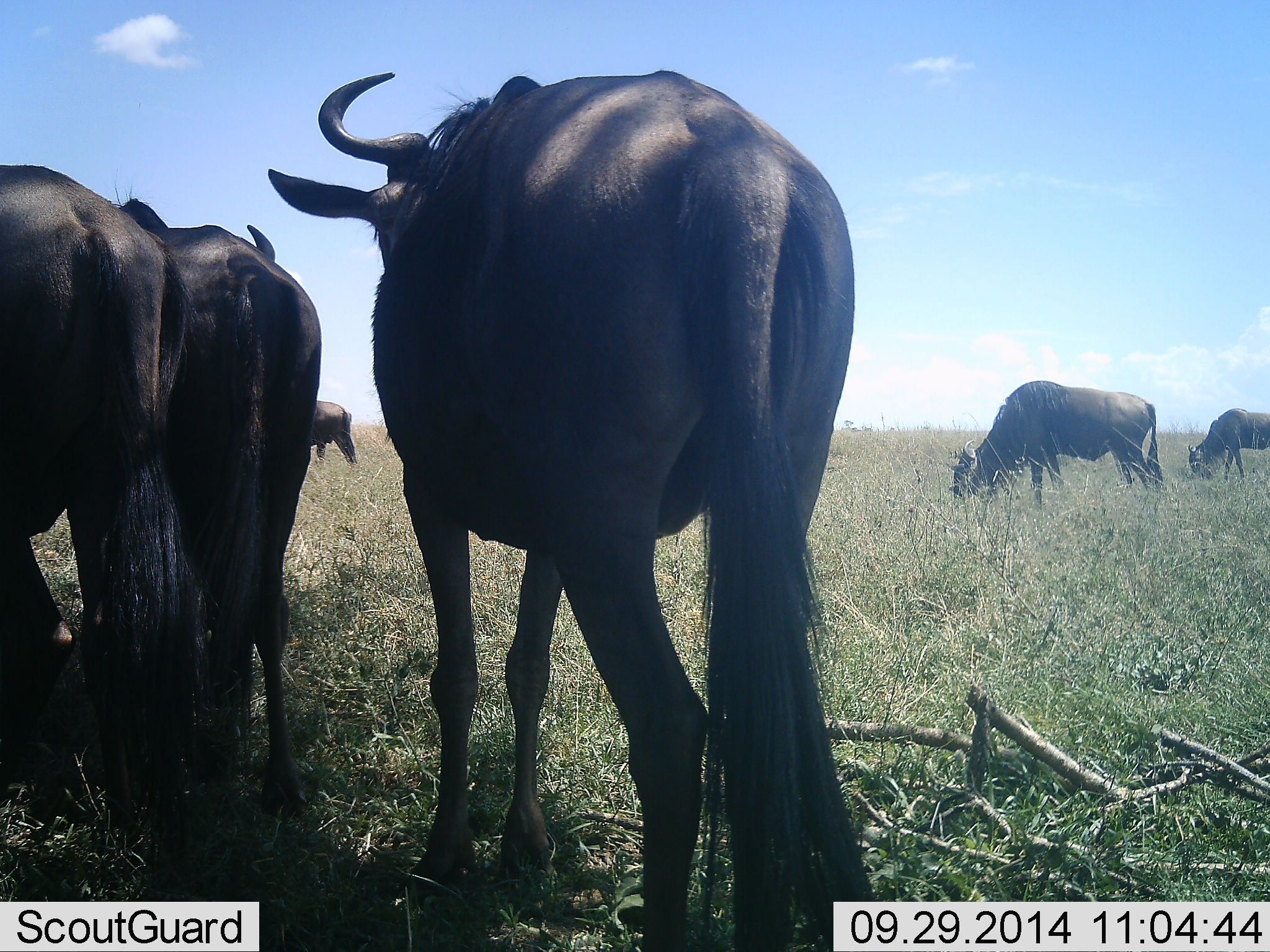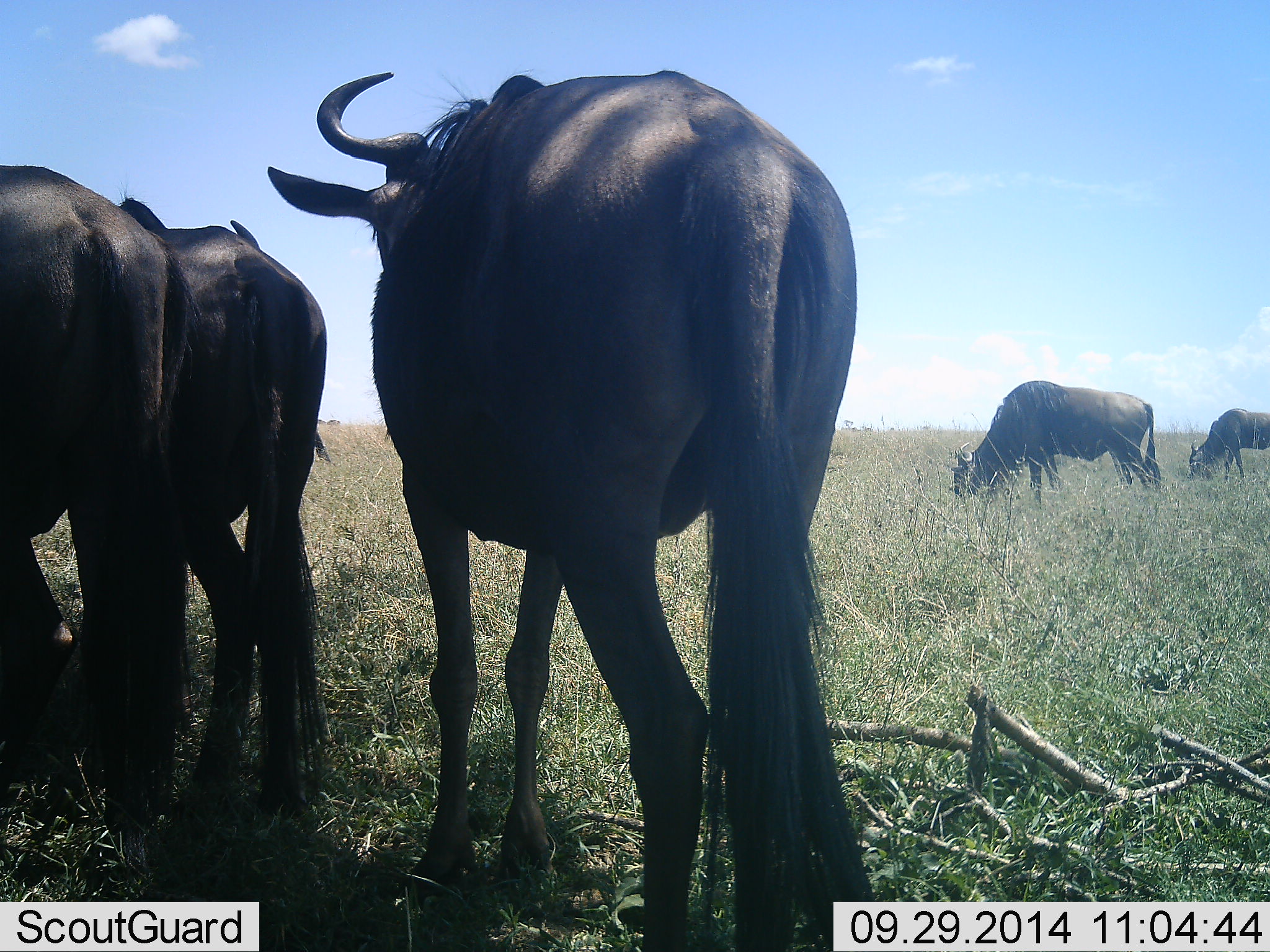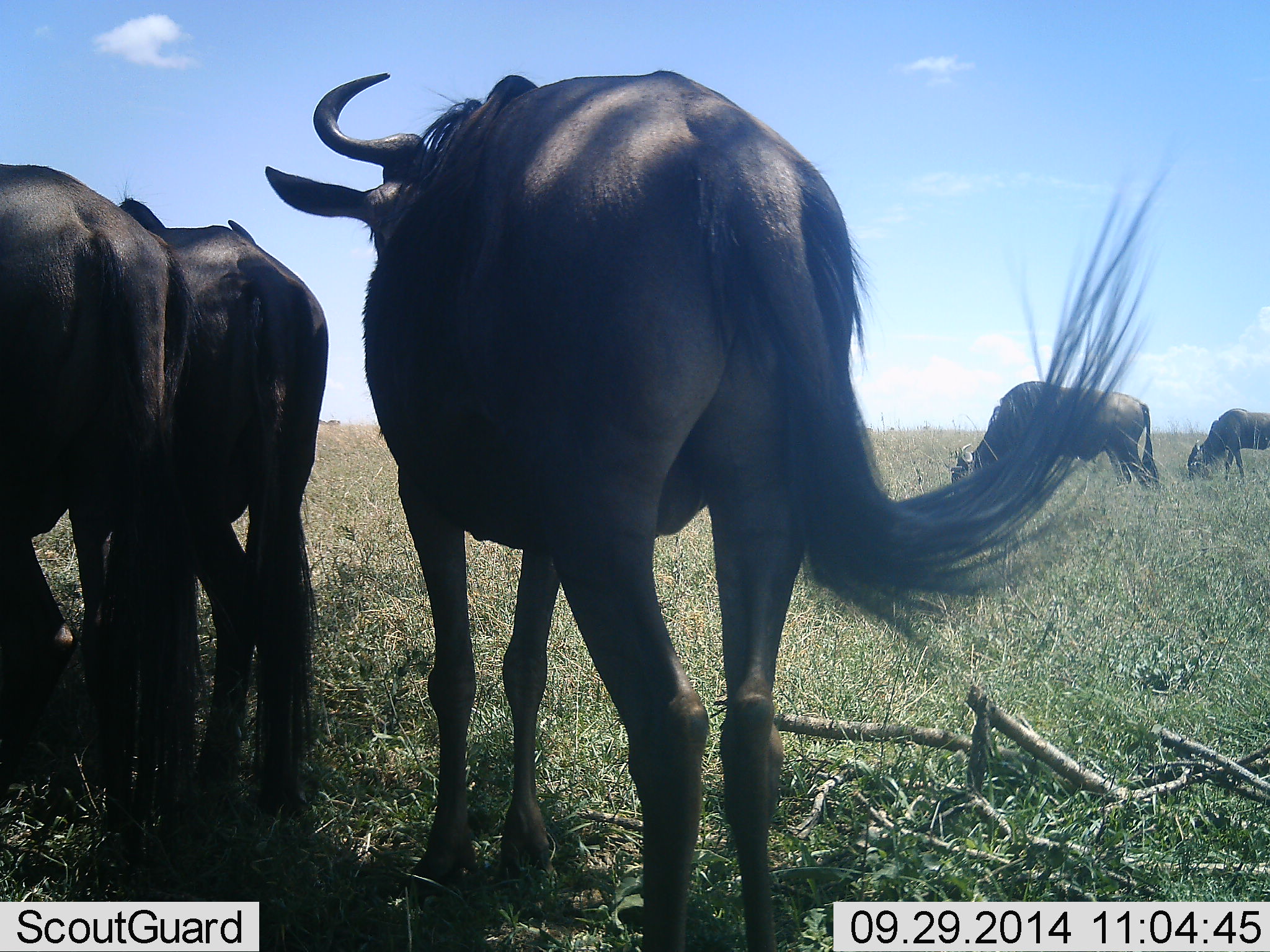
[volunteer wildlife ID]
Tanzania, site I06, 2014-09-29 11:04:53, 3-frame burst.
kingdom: Animalia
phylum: Chordata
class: Mammalia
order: Artiodactyla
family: Bovidae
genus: Connochaetes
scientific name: Connochaetes taurinus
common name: blue wildebeest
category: wildebeest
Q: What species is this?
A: Wildebeest (blue wildebeest) (Connochaetes taurinus).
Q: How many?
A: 5.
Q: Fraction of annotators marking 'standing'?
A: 70%.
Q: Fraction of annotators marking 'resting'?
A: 10%.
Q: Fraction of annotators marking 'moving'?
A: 30%.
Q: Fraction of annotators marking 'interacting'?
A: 0%.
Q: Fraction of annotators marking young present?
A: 0%.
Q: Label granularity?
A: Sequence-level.